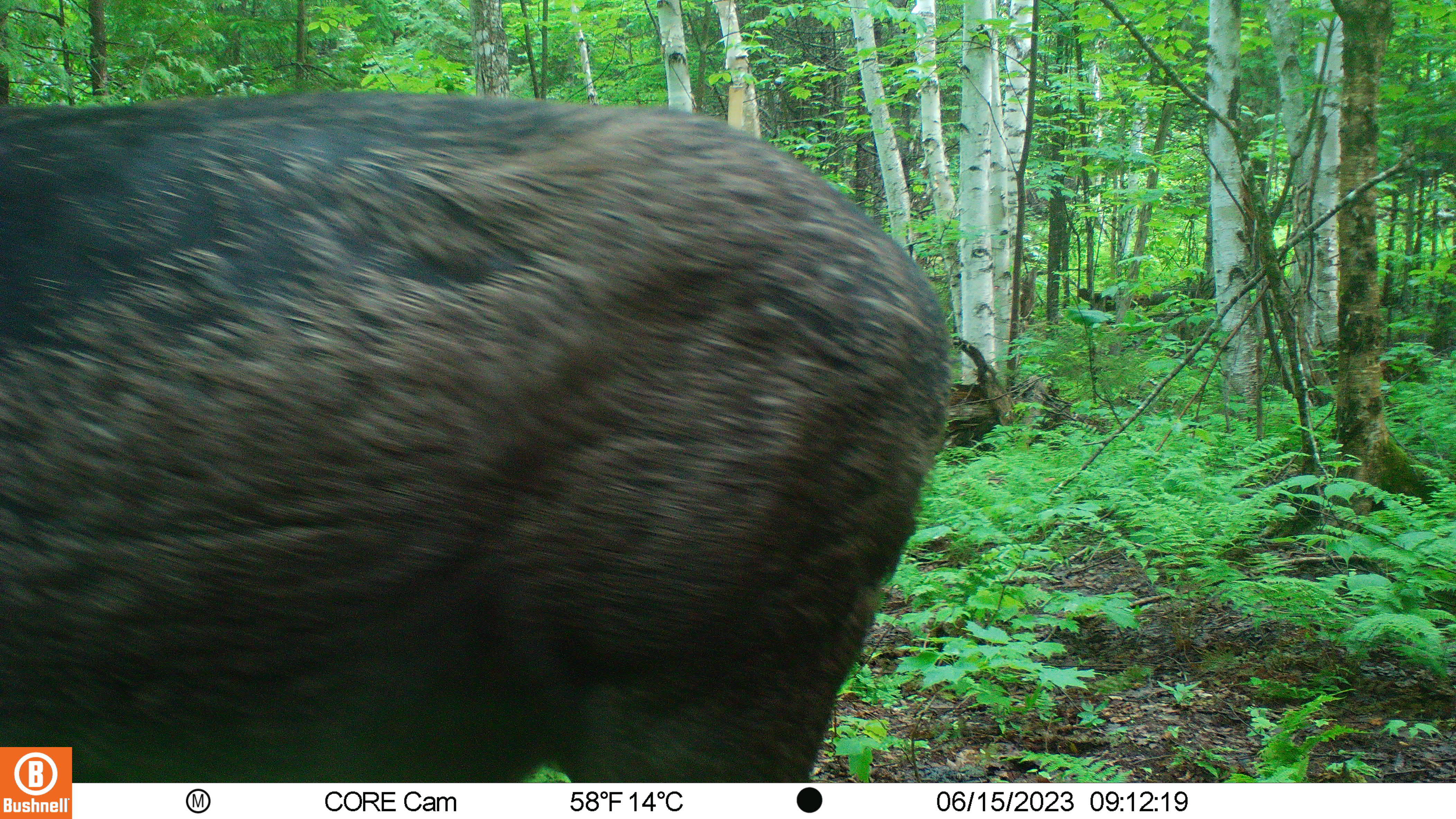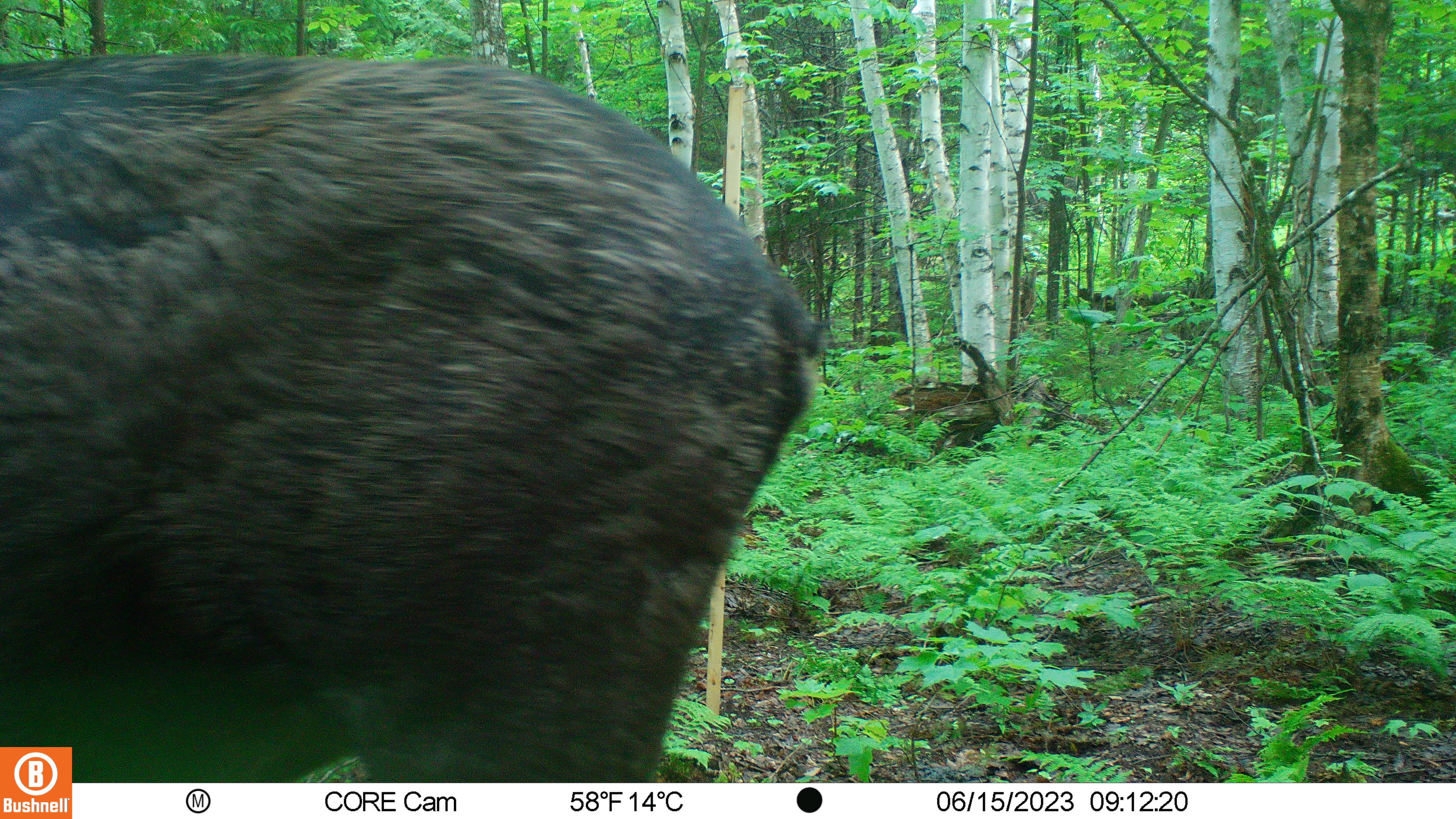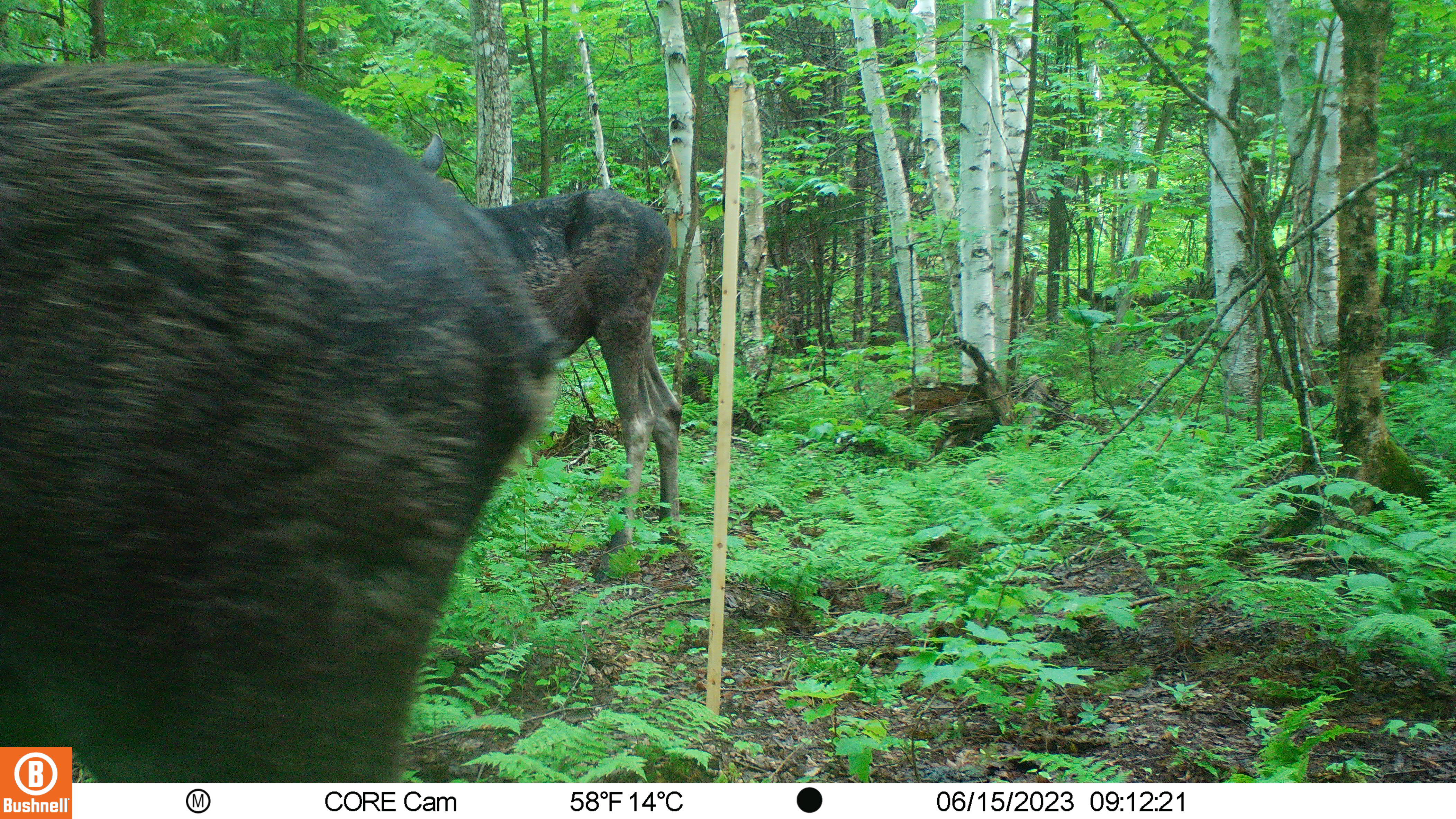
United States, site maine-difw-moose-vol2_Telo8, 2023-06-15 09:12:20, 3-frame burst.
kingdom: Animalia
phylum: Chordata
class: Mammalia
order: Artiodactyla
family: Cervidae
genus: Alces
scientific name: Alces alces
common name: moose